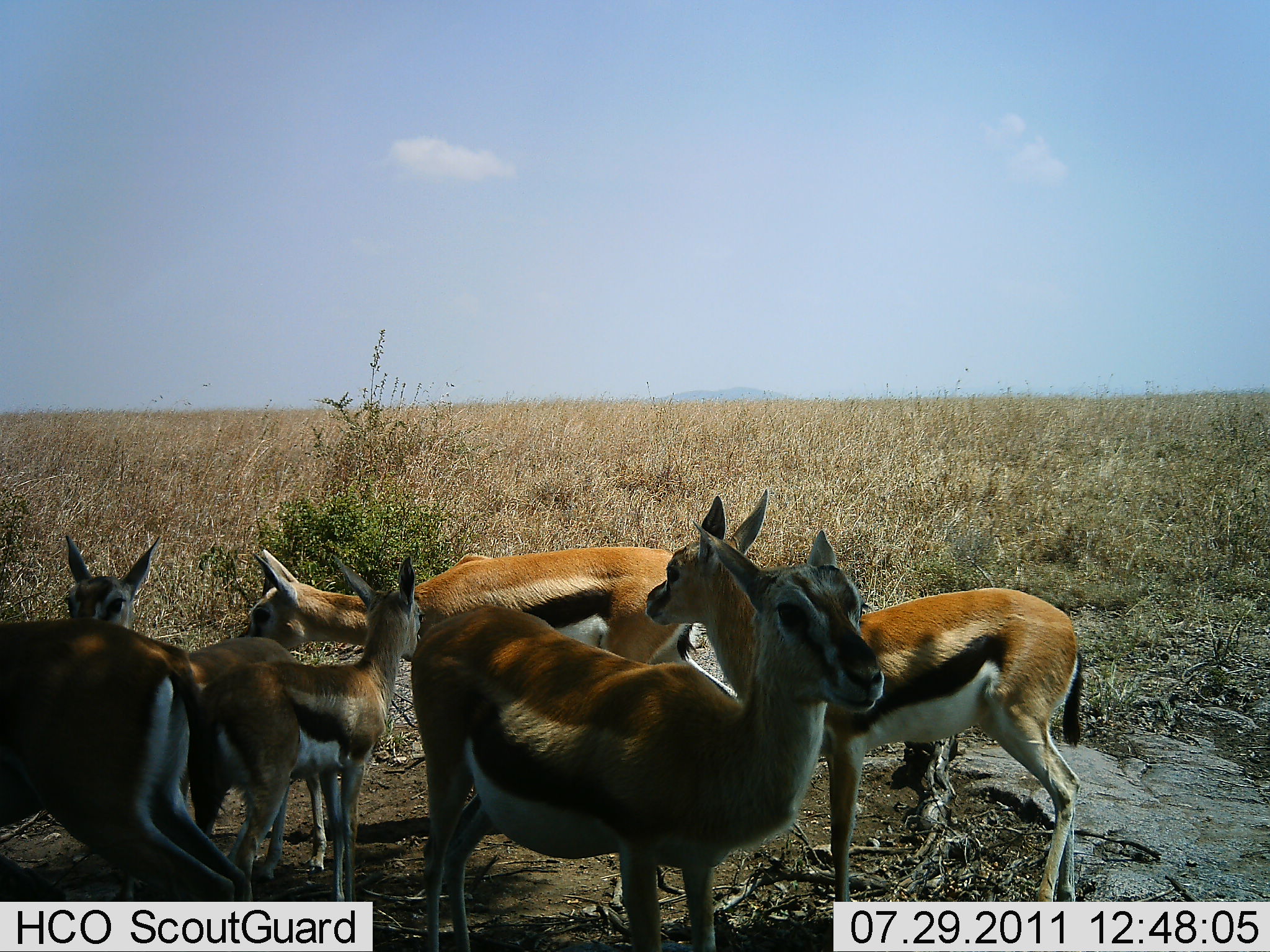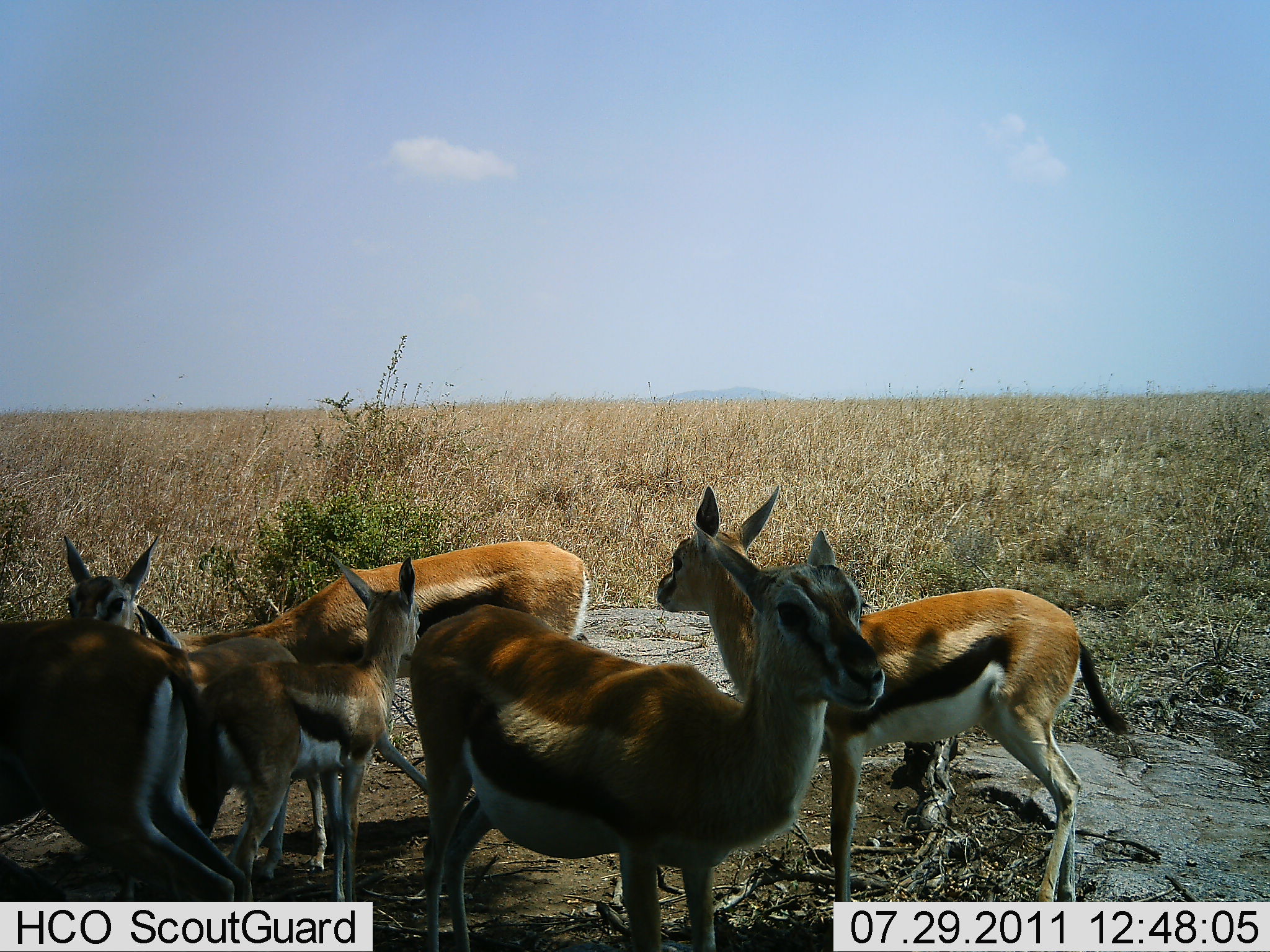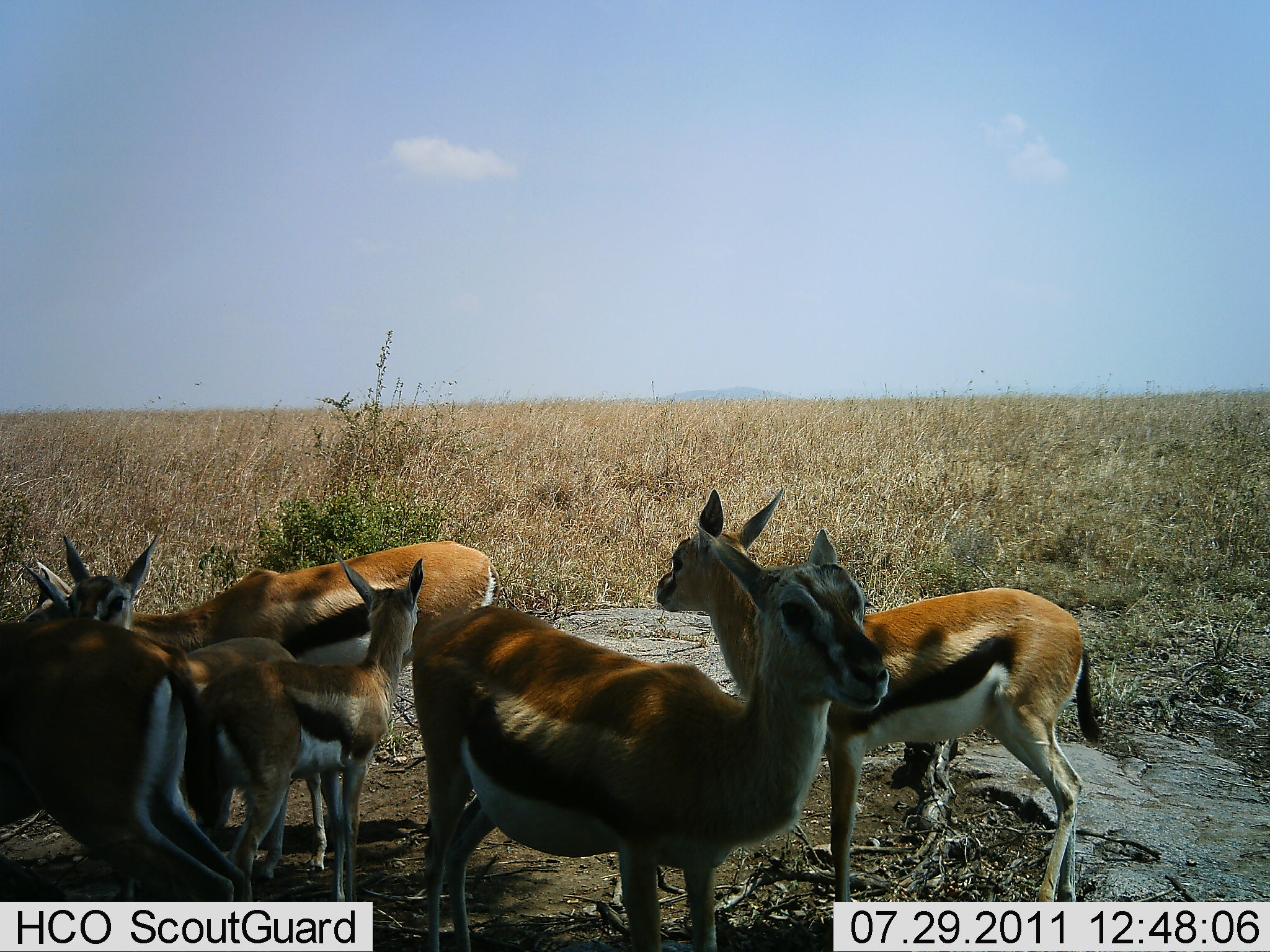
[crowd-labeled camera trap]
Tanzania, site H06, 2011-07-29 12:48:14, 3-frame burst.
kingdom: Animalia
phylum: Chordata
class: Mammalia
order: Artiodactyla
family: Bovidae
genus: Eudorcas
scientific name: Eudorcas thomsonii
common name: thomson's gazelle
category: gazellethomsons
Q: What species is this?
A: Gazellethomsons (thomson's gazelle) (Eudorcas thomsonii).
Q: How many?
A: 6.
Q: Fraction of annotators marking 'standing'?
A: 100%.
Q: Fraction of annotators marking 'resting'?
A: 9%.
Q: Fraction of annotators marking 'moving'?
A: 36%.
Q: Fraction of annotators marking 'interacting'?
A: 0%.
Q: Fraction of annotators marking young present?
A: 45%.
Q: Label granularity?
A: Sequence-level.